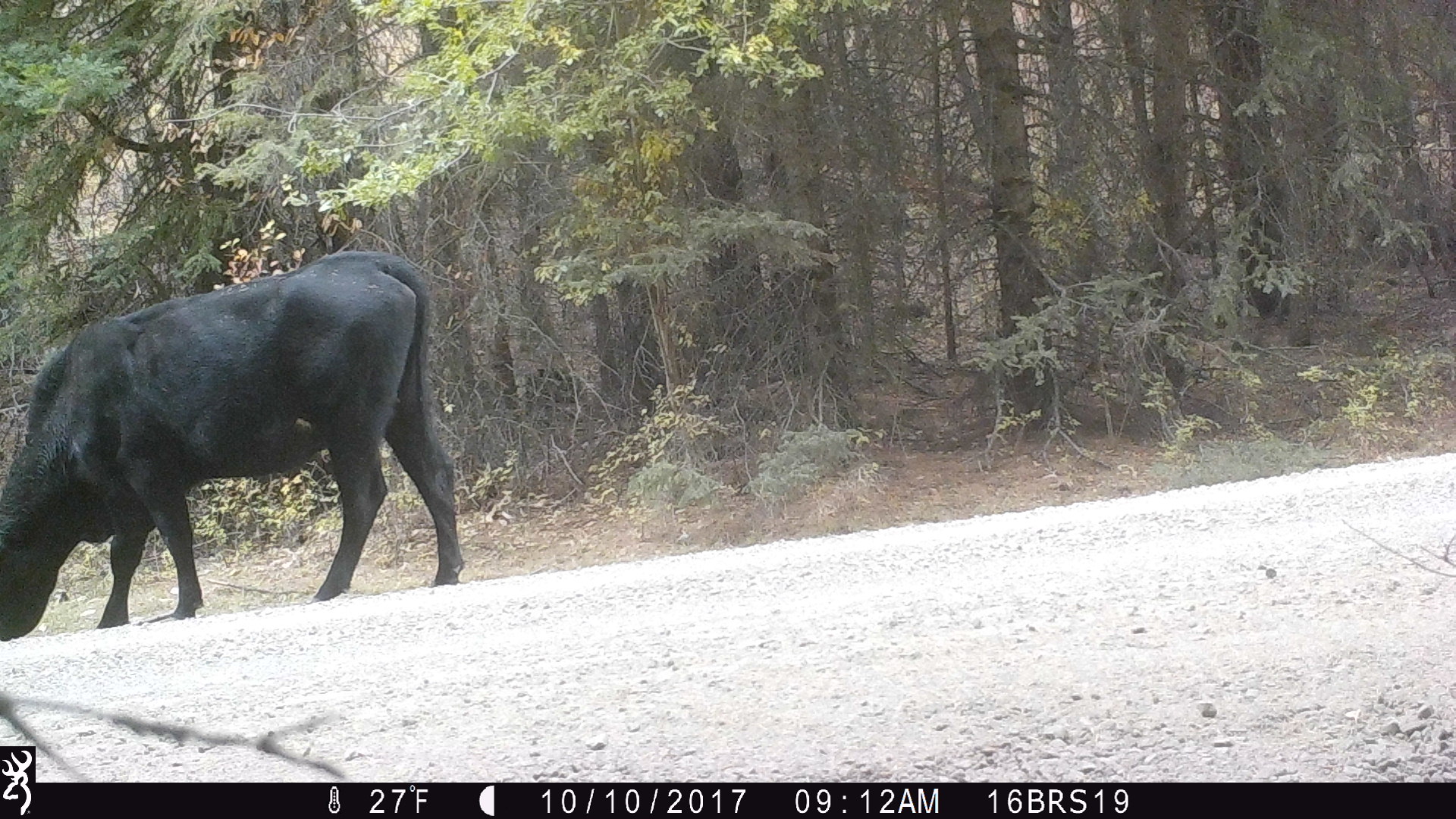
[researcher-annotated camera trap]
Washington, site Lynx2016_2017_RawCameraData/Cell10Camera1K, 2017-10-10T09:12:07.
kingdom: Animalia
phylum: Chordata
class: Mammalia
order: Artiodactyla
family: Bovidae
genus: Bos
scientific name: Bos taurus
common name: domestic cattle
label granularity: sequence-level